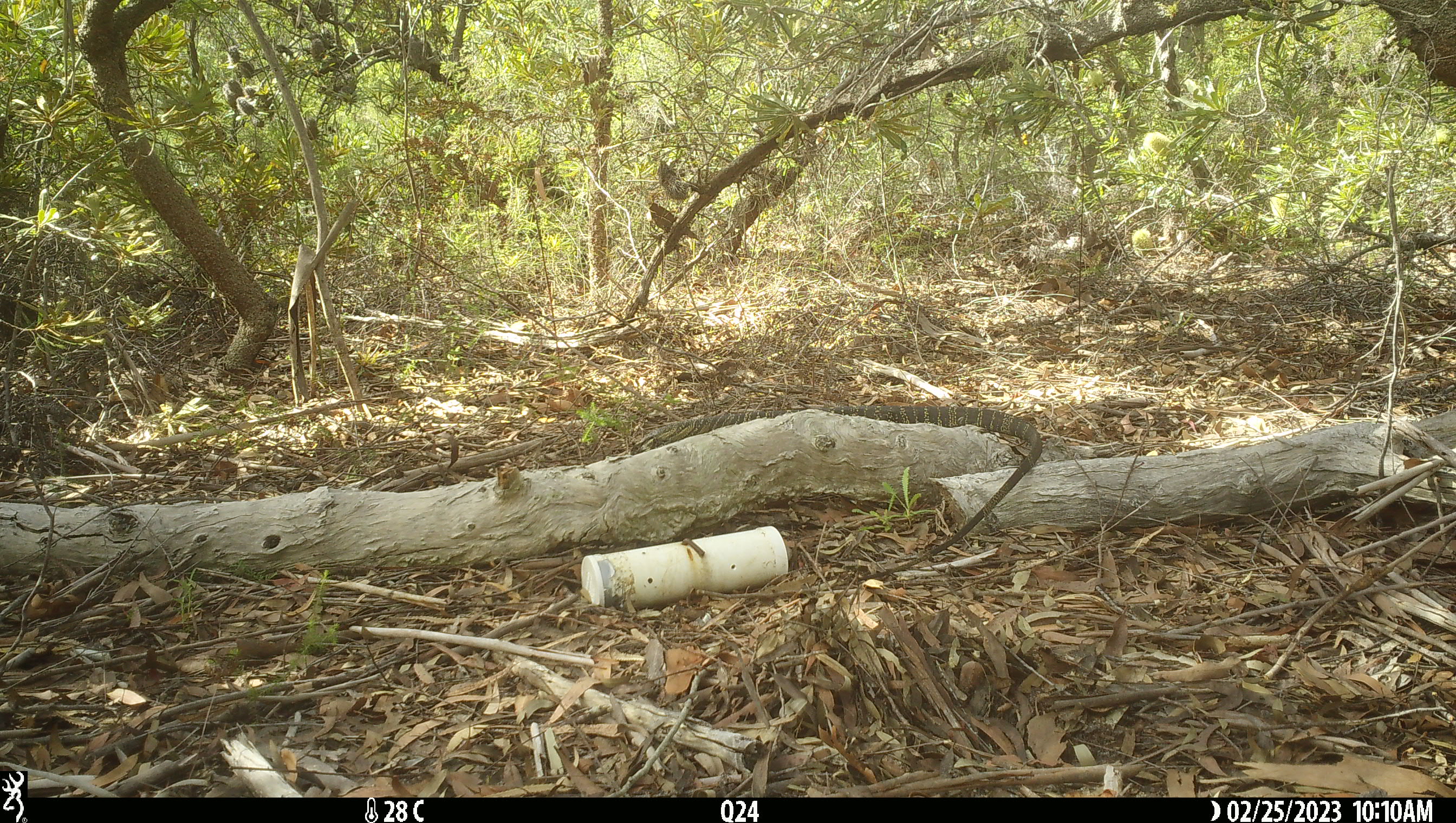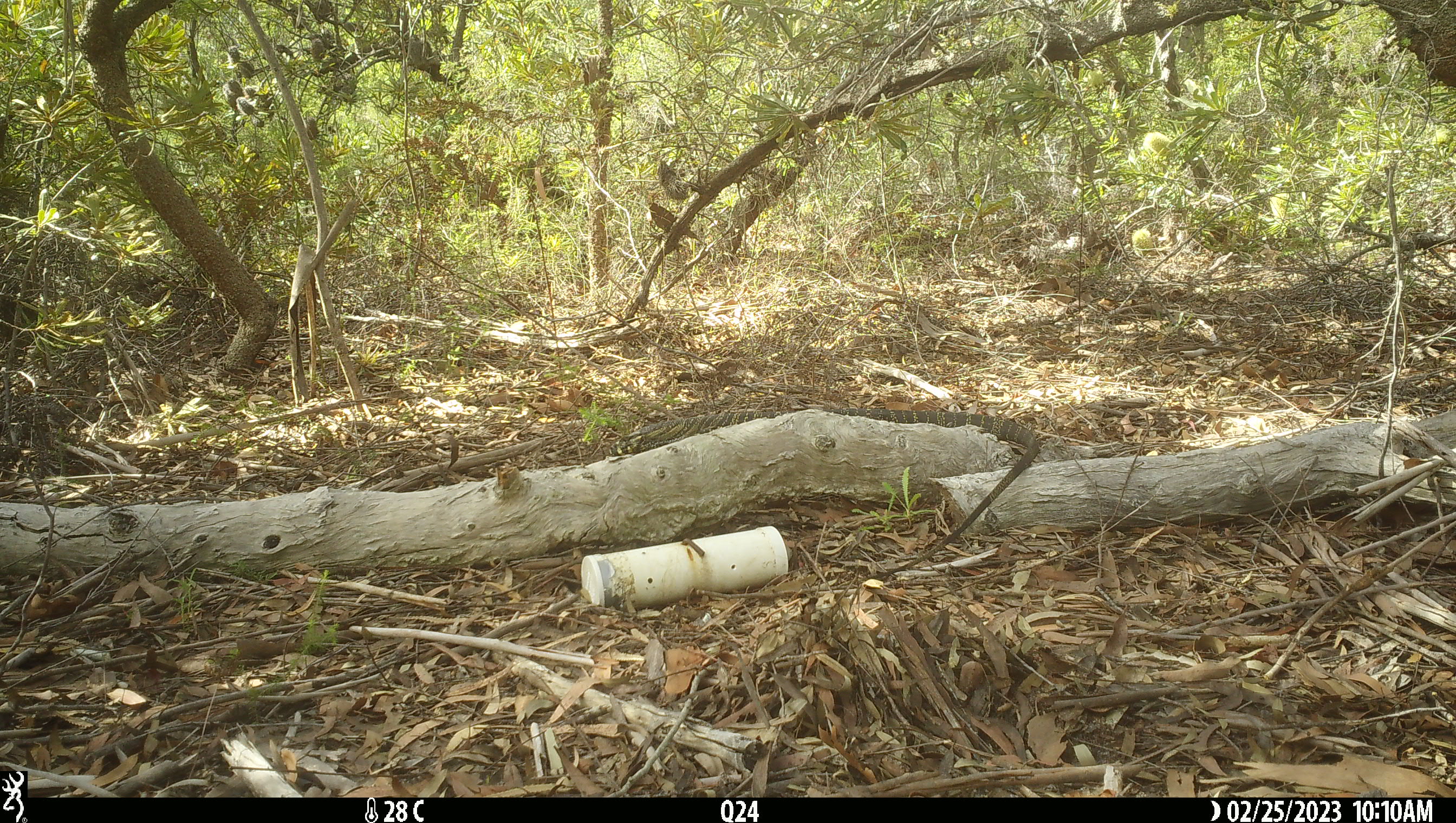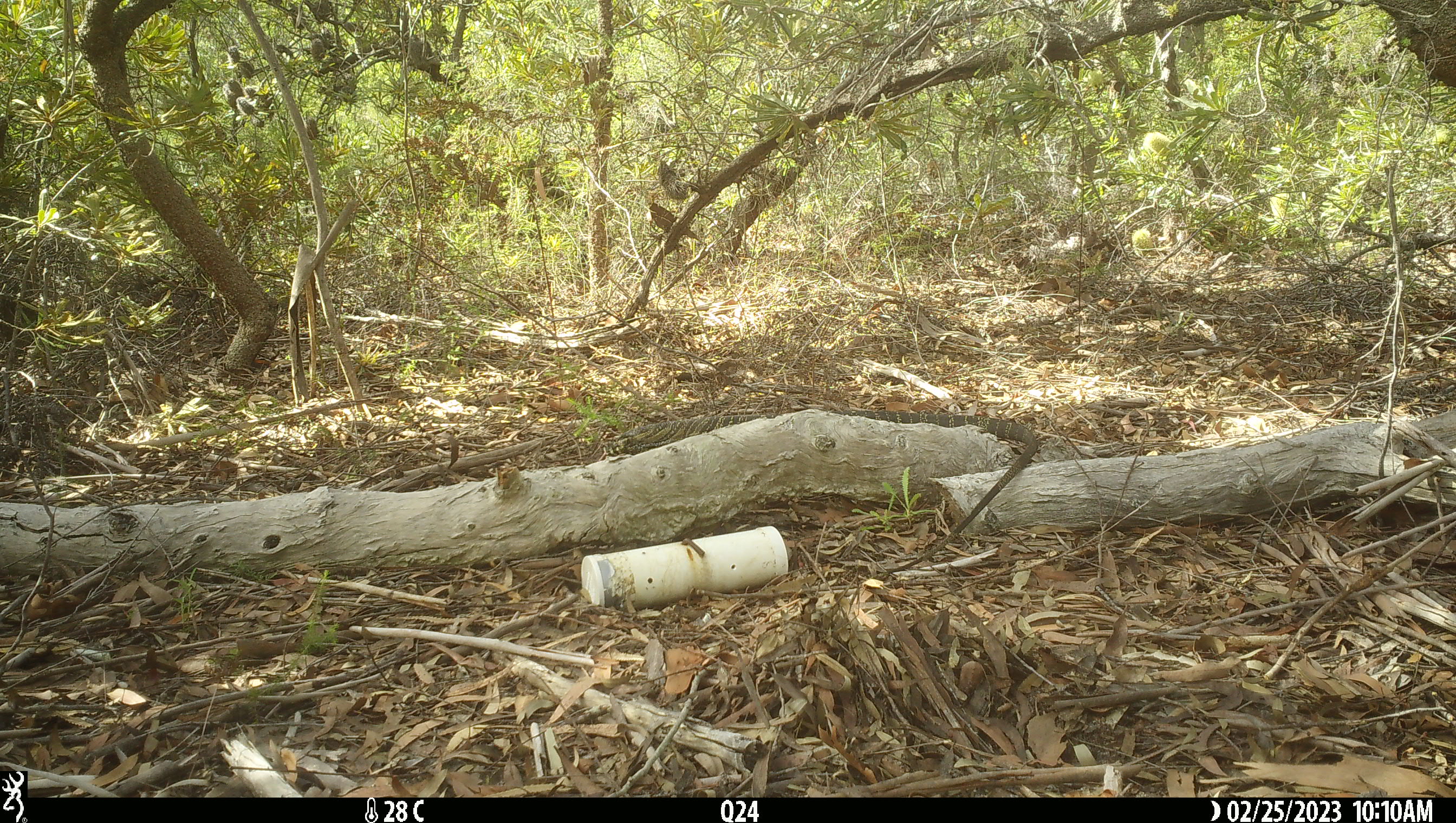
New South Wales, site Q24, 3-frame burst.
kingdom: Animalia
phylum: Chordata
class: Reptilia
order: Squamata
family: Varanidae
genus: Varanus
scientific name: Varanus varius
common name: lace monitor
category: goanna